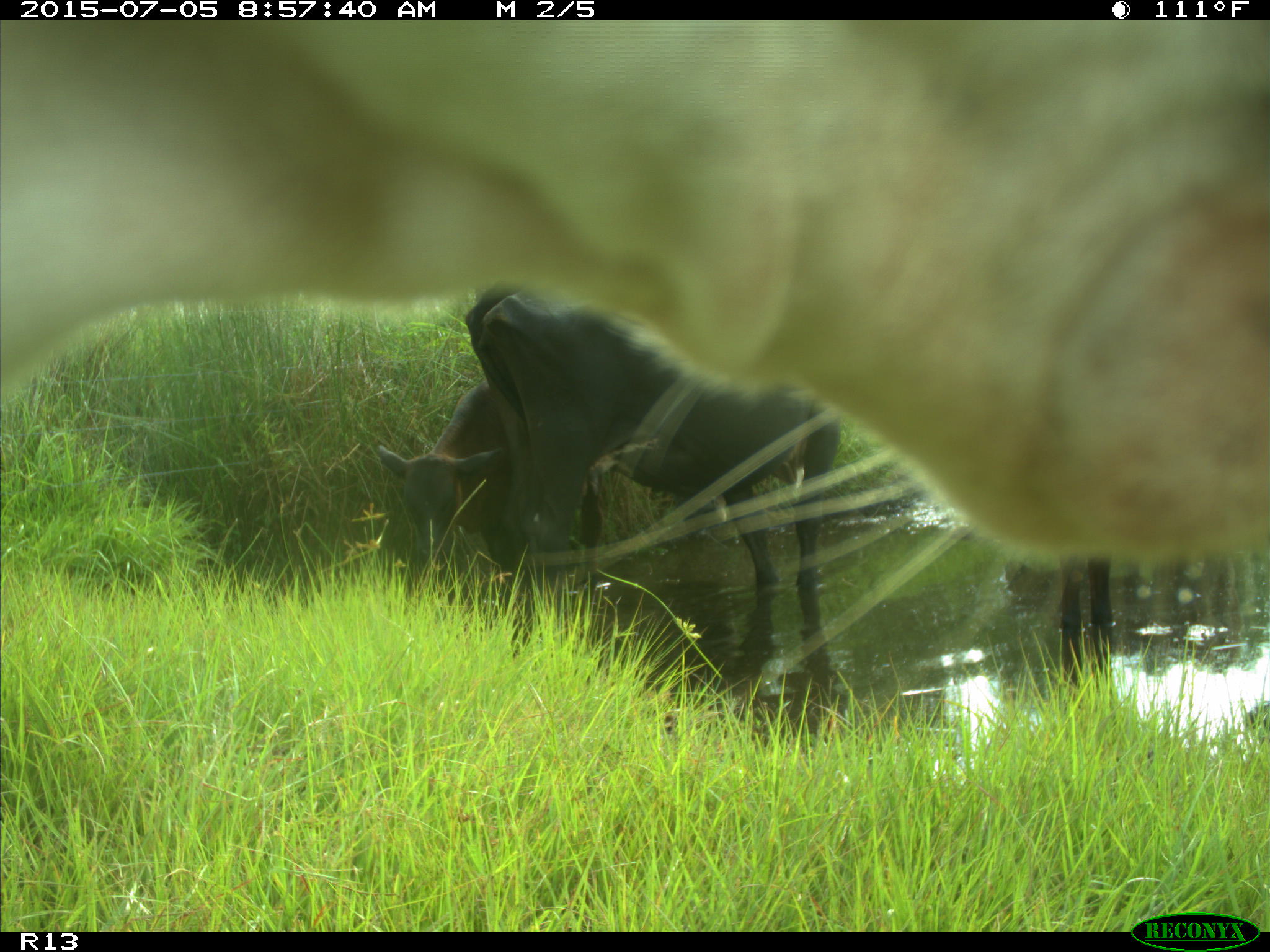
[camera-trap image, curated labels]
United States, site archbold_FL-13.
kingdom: Animalia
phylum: Chordata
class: Mammalia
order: Artiodactyla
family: Bovidae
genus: Bos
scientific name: Bos taurus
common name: domestic cow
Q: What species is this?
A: Bos taurus (domestic cow).